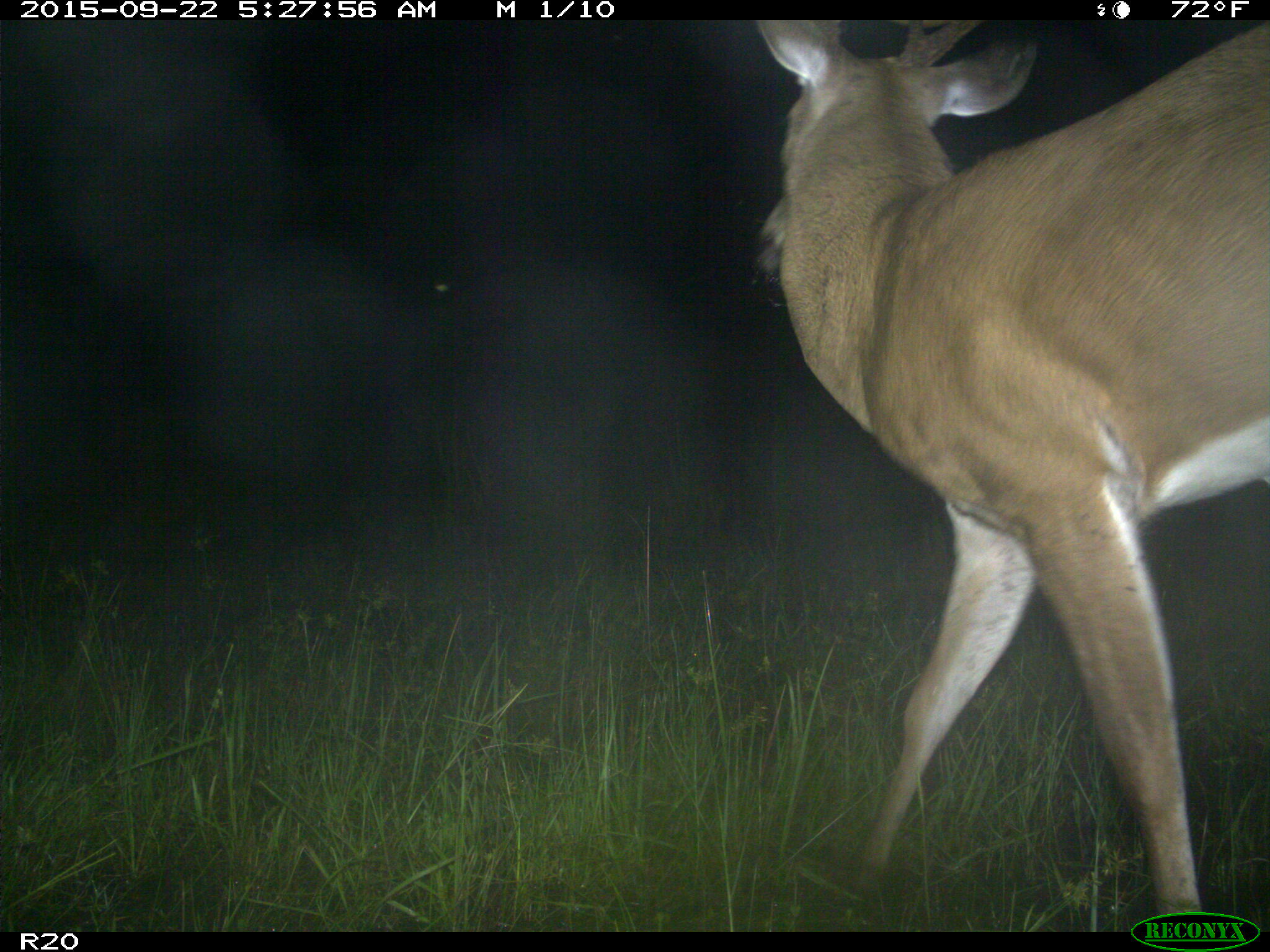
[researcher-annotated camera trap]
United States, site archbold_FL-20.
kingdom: Animalia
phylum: Chordata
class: Mammalia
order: Artiodactyla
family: Cervidae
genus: Odocoileus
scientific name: Odocoileus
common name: deer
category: unidentified deer